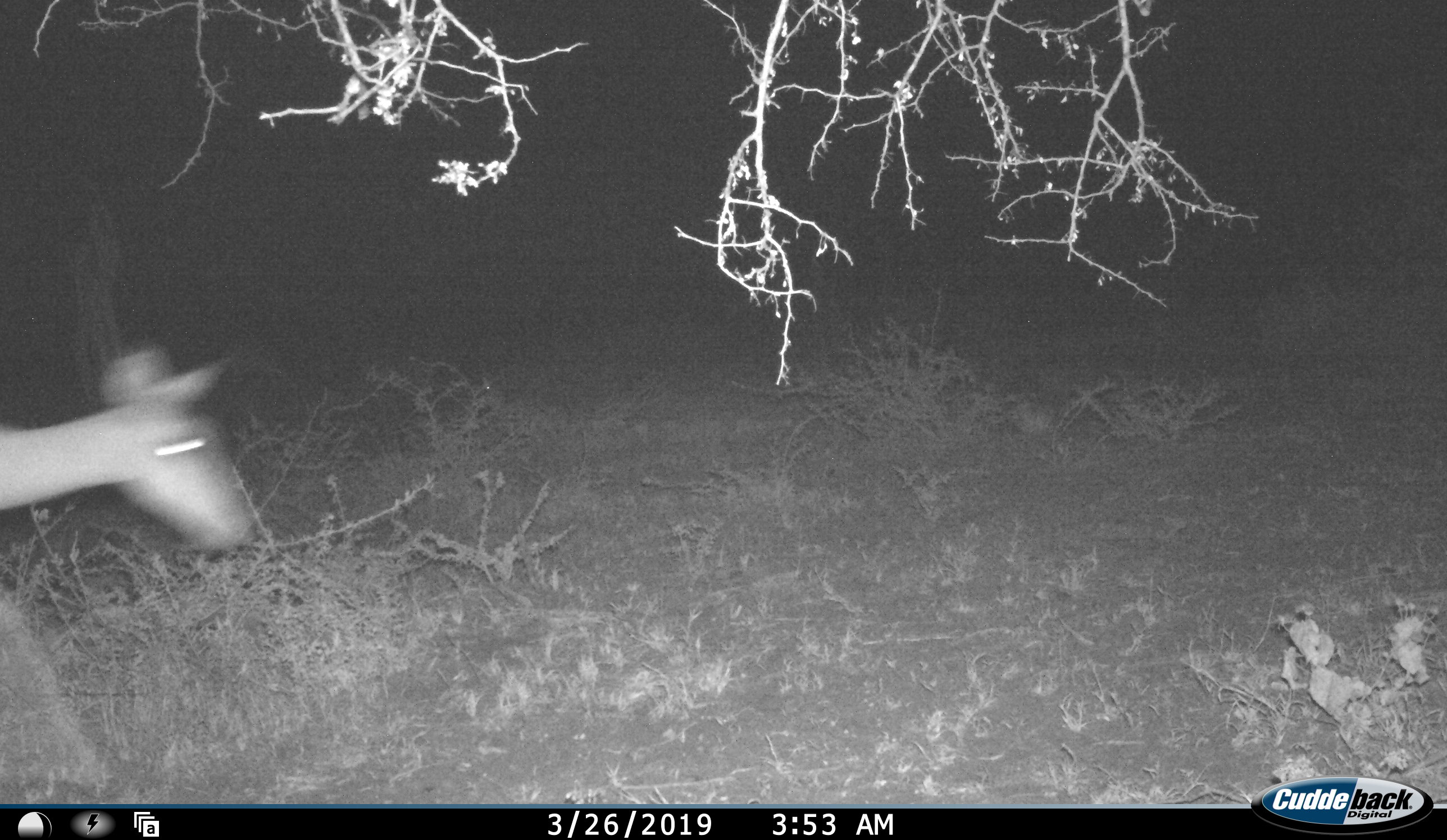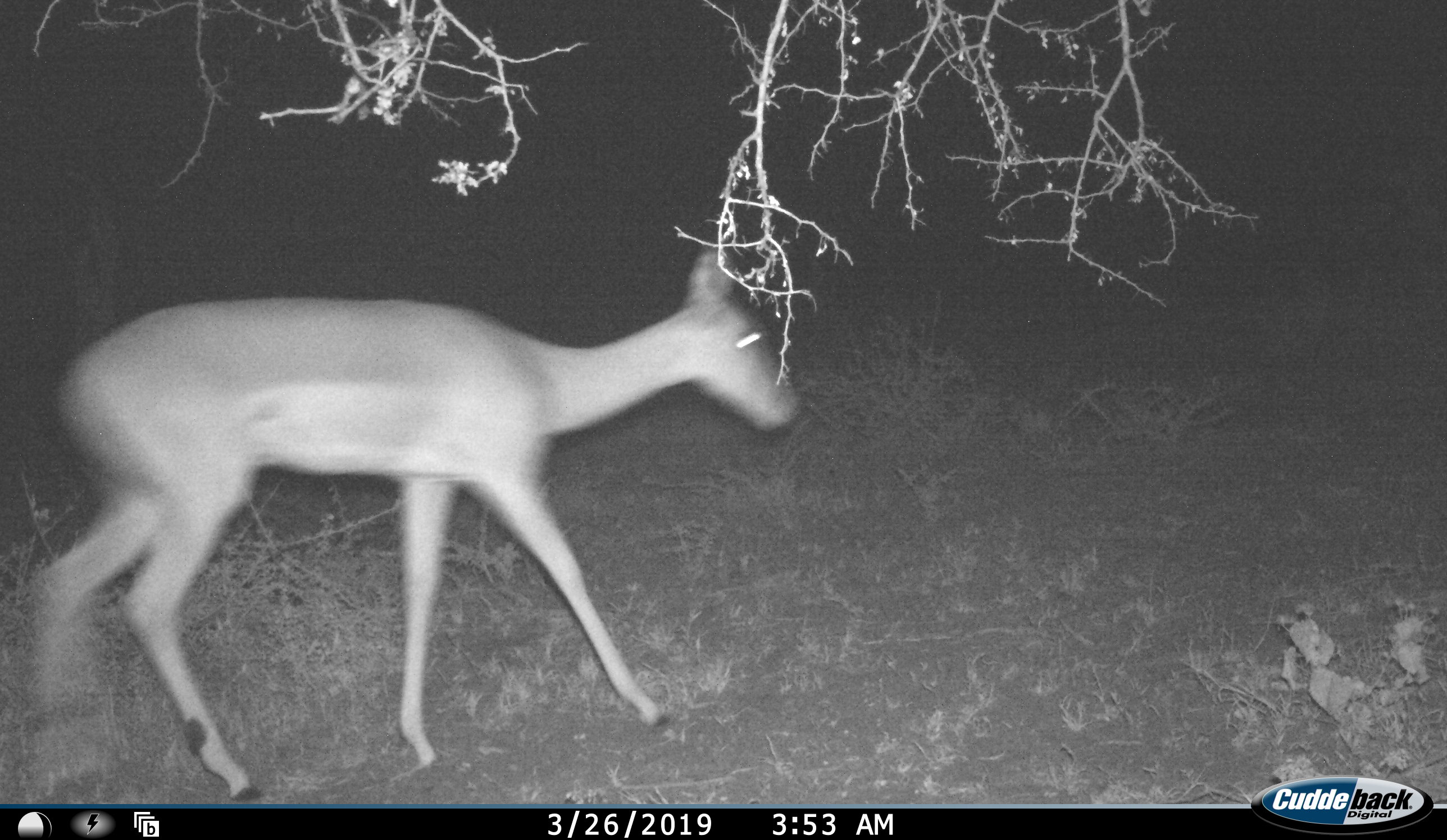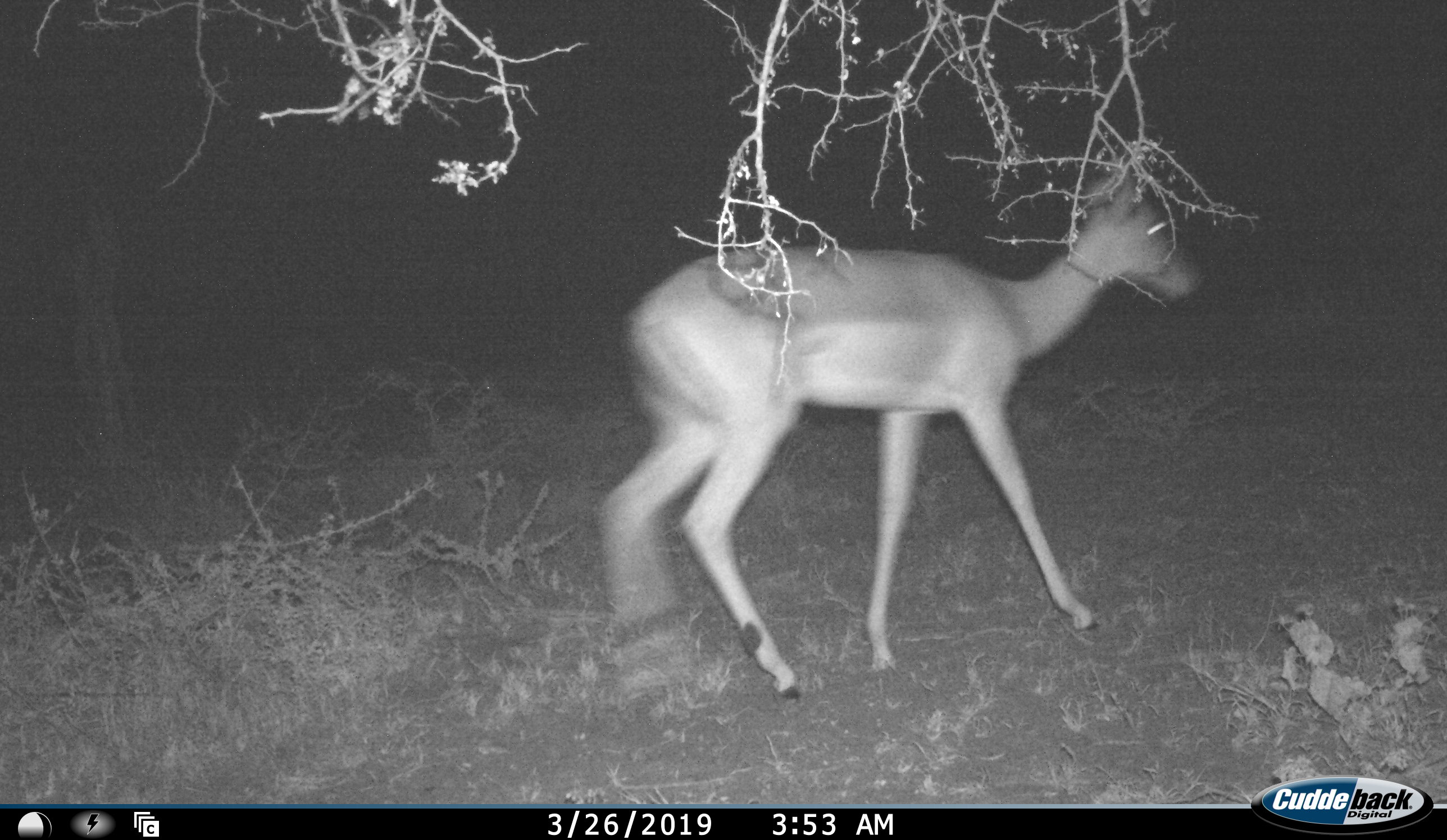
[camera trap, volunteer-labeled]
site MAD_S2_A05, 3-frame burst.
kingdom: Animalia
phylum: Chordata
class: Mammalia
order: Artiodactyla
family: Bovidae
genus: Aepyceros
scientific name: Aepyceros melampus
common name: impala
Impala (Aepyceros melampus), count 1. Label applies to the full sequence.